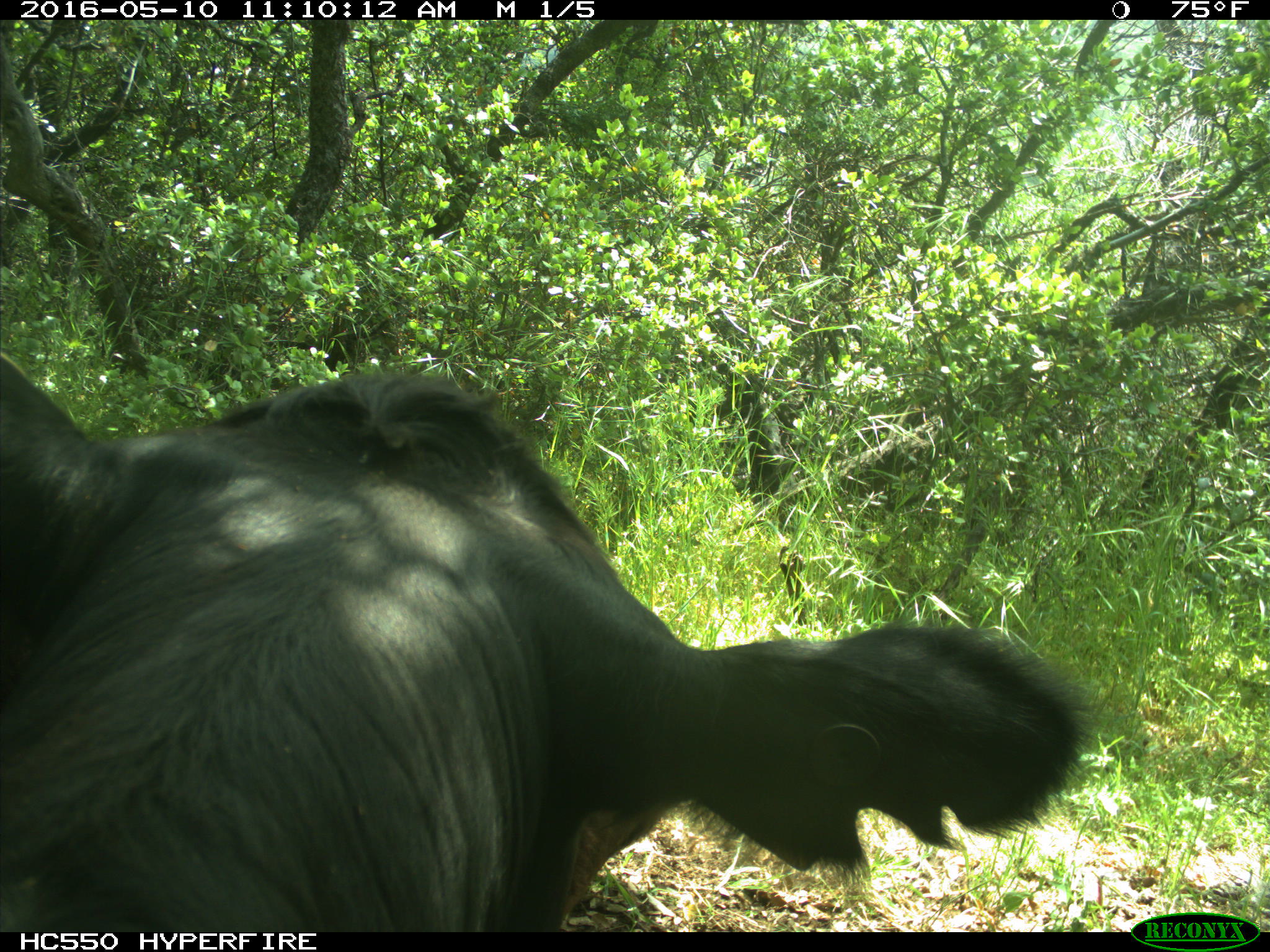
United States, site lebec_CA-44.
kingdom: Animalia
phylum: Chordata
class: Mammalia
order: Artiodactyla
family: Bovidae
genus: Bos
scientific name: Bos taurus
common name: domestic cow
Bos taurus (domestic cow).